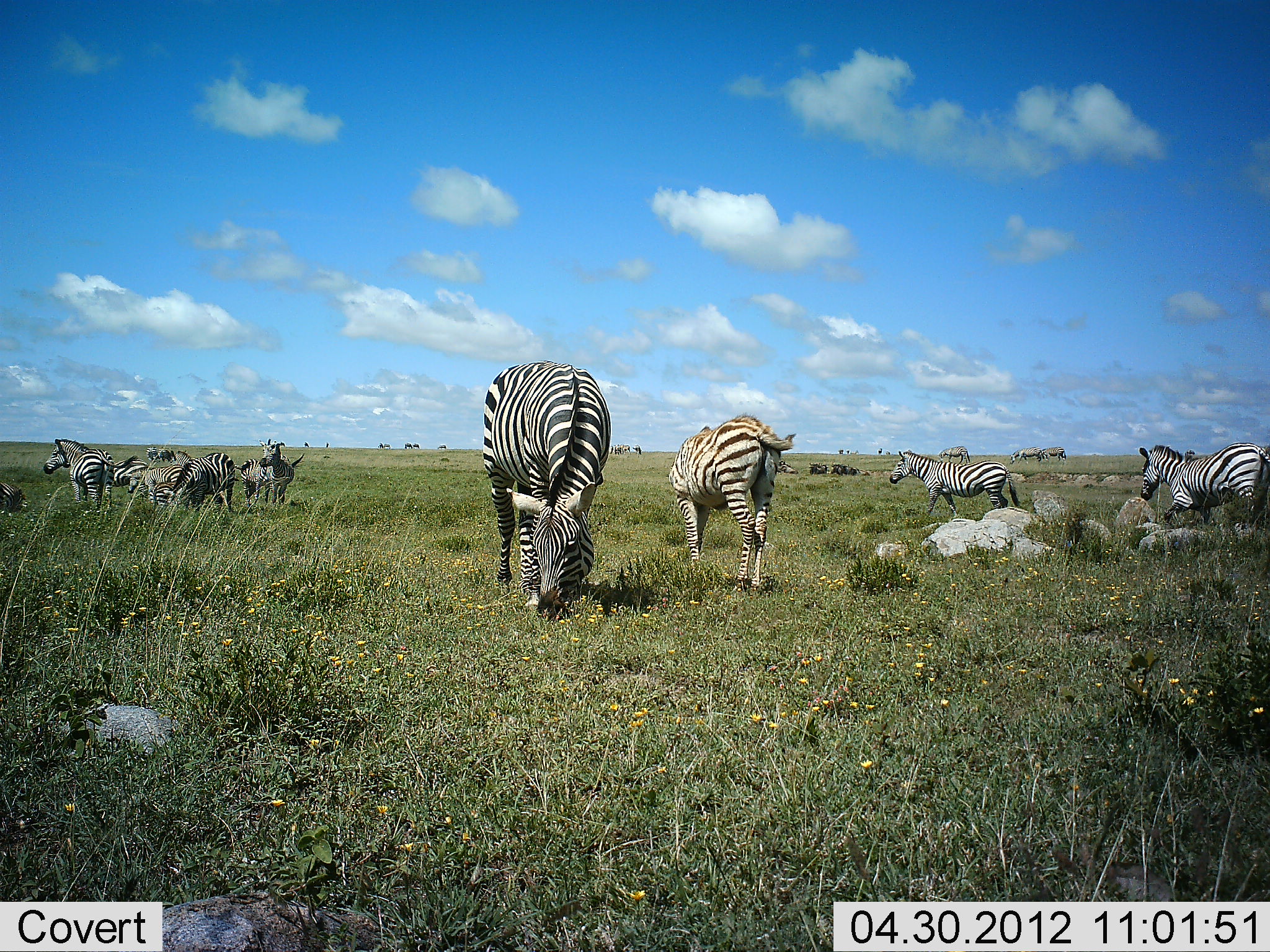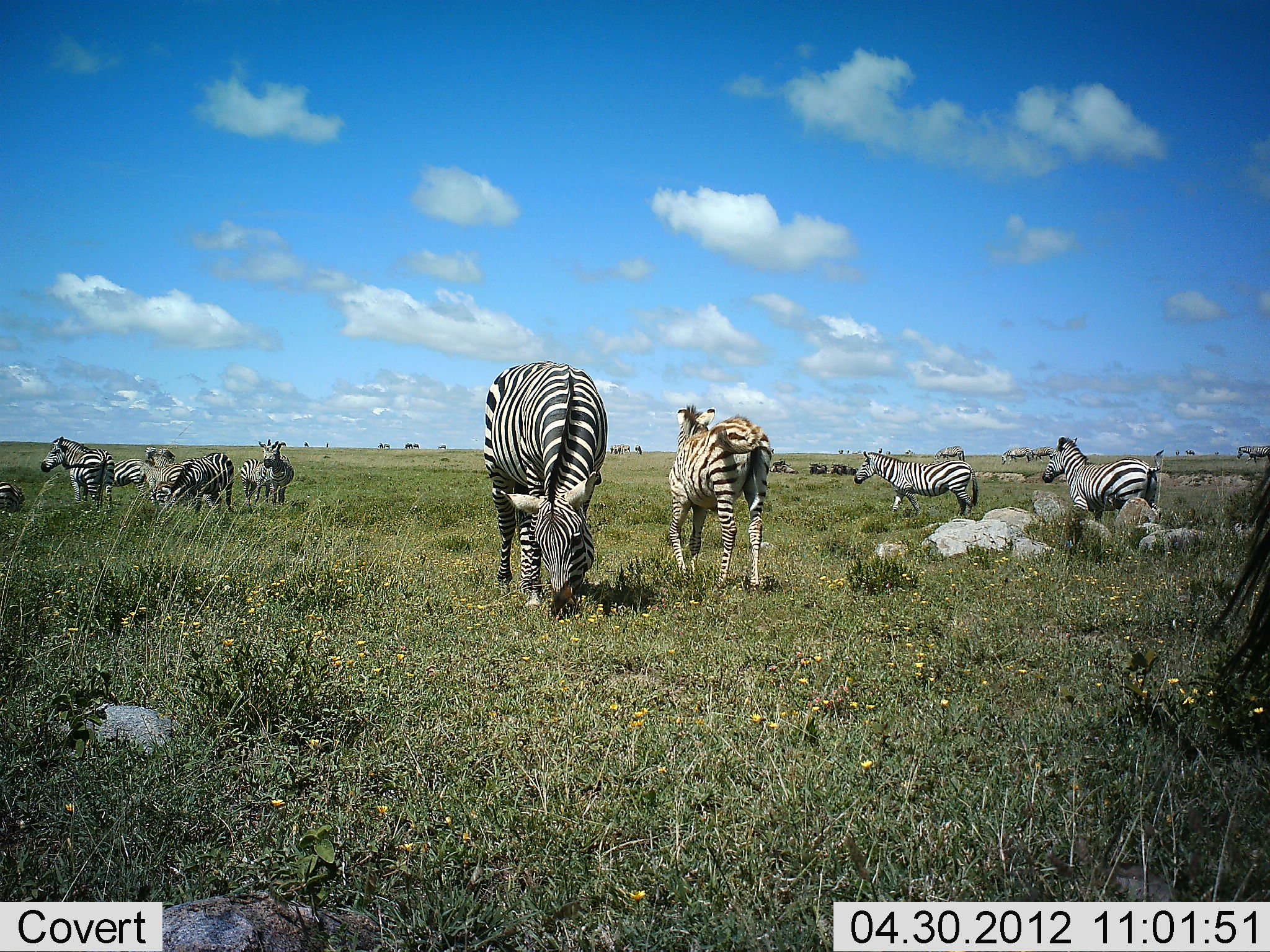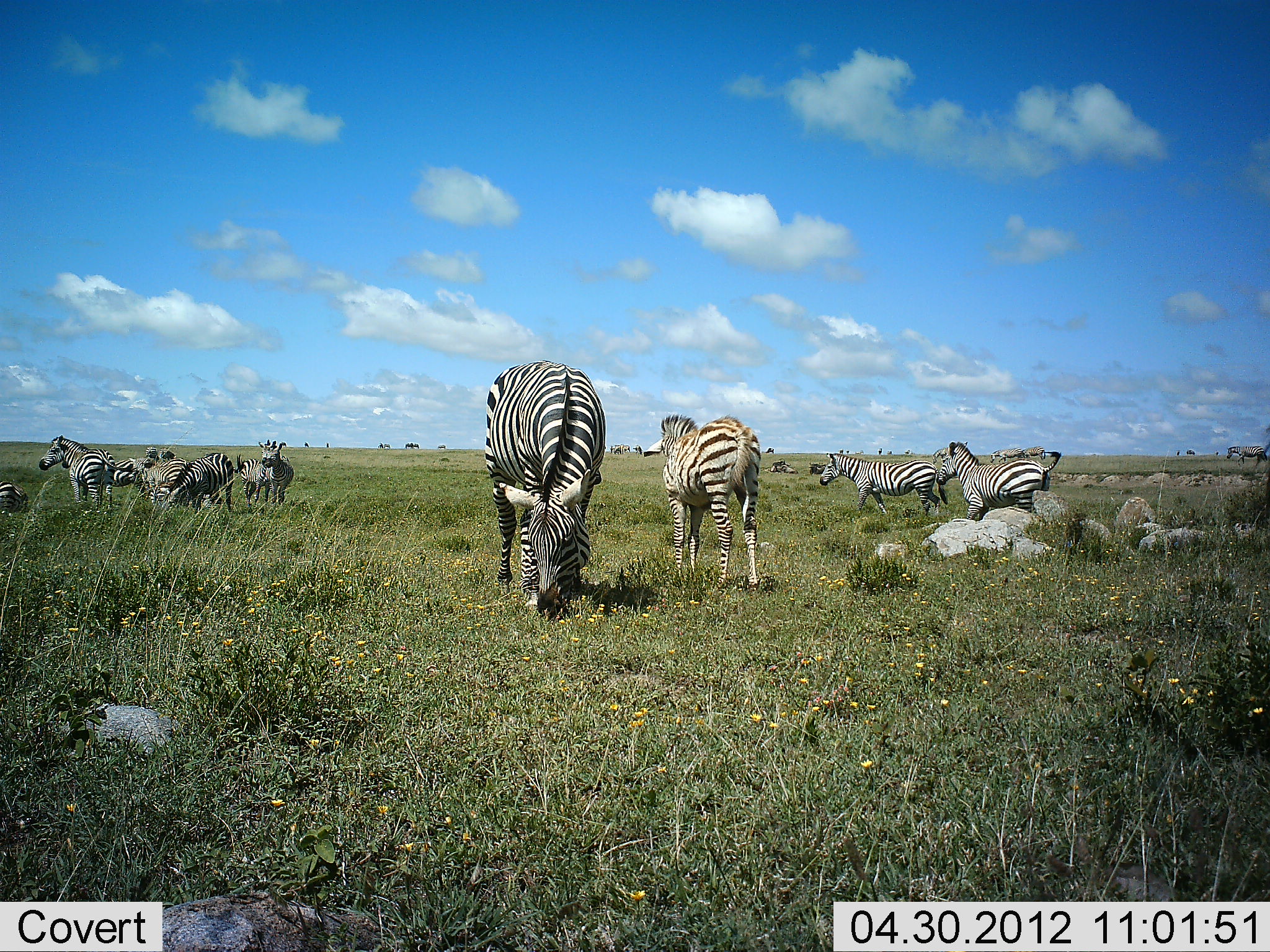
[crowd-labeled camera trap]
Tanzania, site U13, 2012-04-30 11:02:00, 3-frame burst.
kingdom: Animalia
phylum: Chordata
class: Mammalia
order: Perissodactyla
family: Equidae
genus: Equus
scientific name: Equus quagga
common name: plains zebra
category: zebra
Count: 11-50.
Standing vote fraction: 70%.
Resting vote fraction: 17%.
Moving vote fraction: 60%.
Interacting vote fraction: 3%.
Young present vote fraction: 27%.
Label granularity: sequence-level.